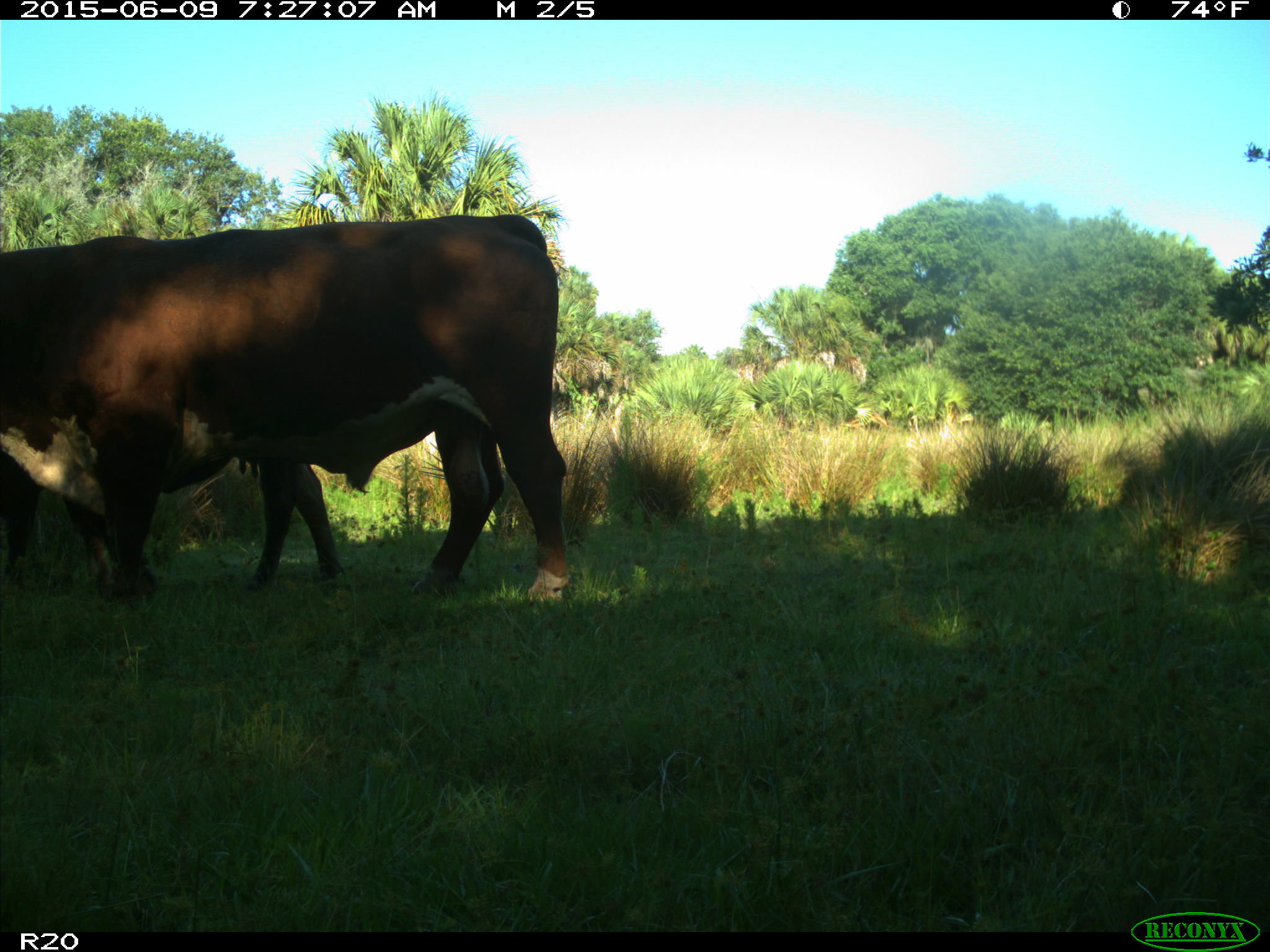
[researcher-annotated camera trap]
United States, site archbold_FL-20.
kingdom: Animalia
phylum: Chordata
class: Mammalia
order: Artiodactyla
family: Bovidae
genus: Bos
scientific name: Bos taurus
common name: domestic cow